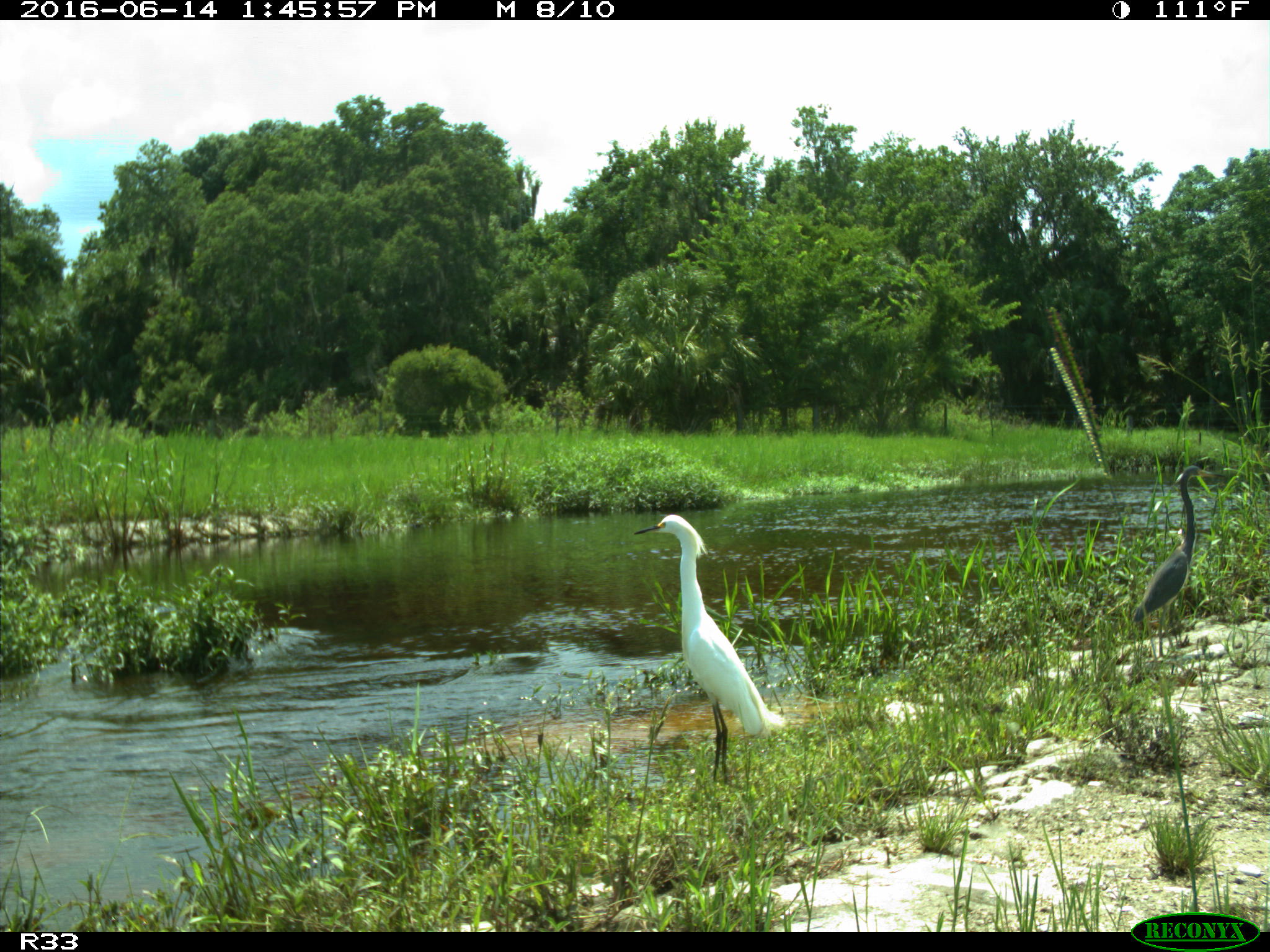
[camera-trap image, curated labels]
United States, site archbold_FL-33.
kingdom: Animalia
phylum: Chordata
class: Aves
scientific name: Aves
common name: birds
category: unidentified bird